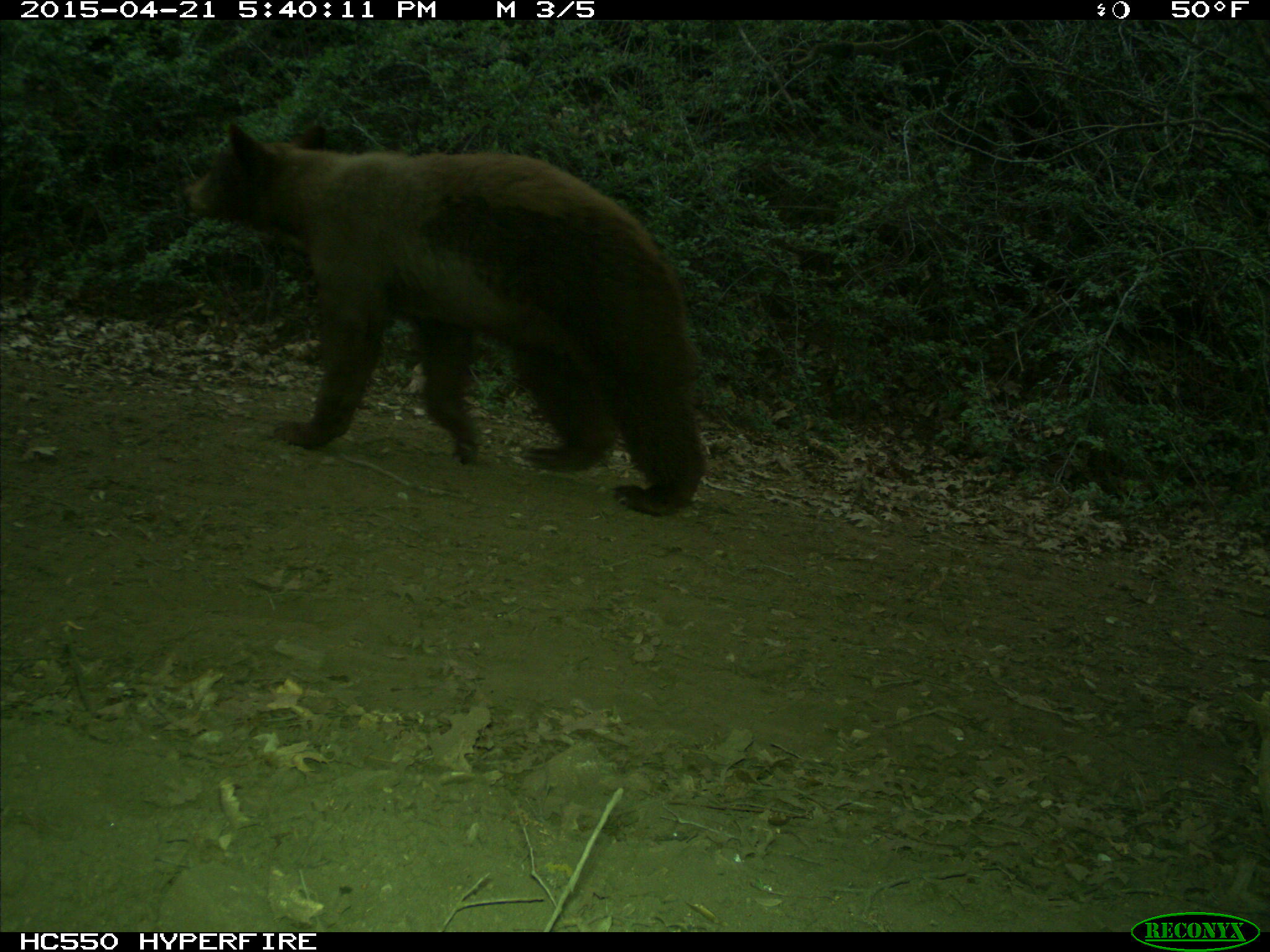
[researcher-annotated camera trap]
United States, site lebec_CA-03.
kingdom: Animalia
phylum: Chordata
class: Mammalia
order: Carnivora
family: Ursidae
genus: Ursus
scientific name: Ursus americanus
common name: american black bear